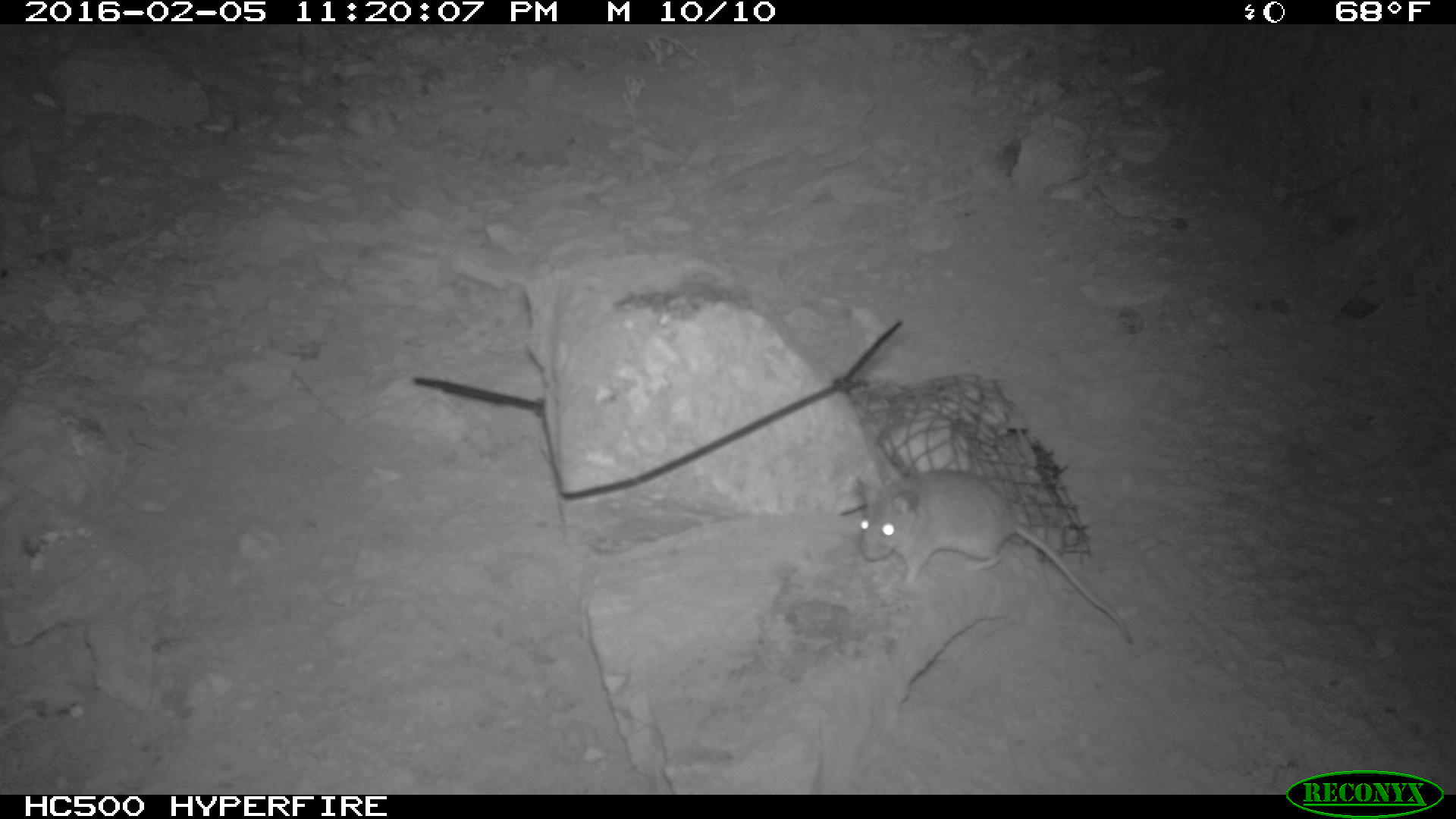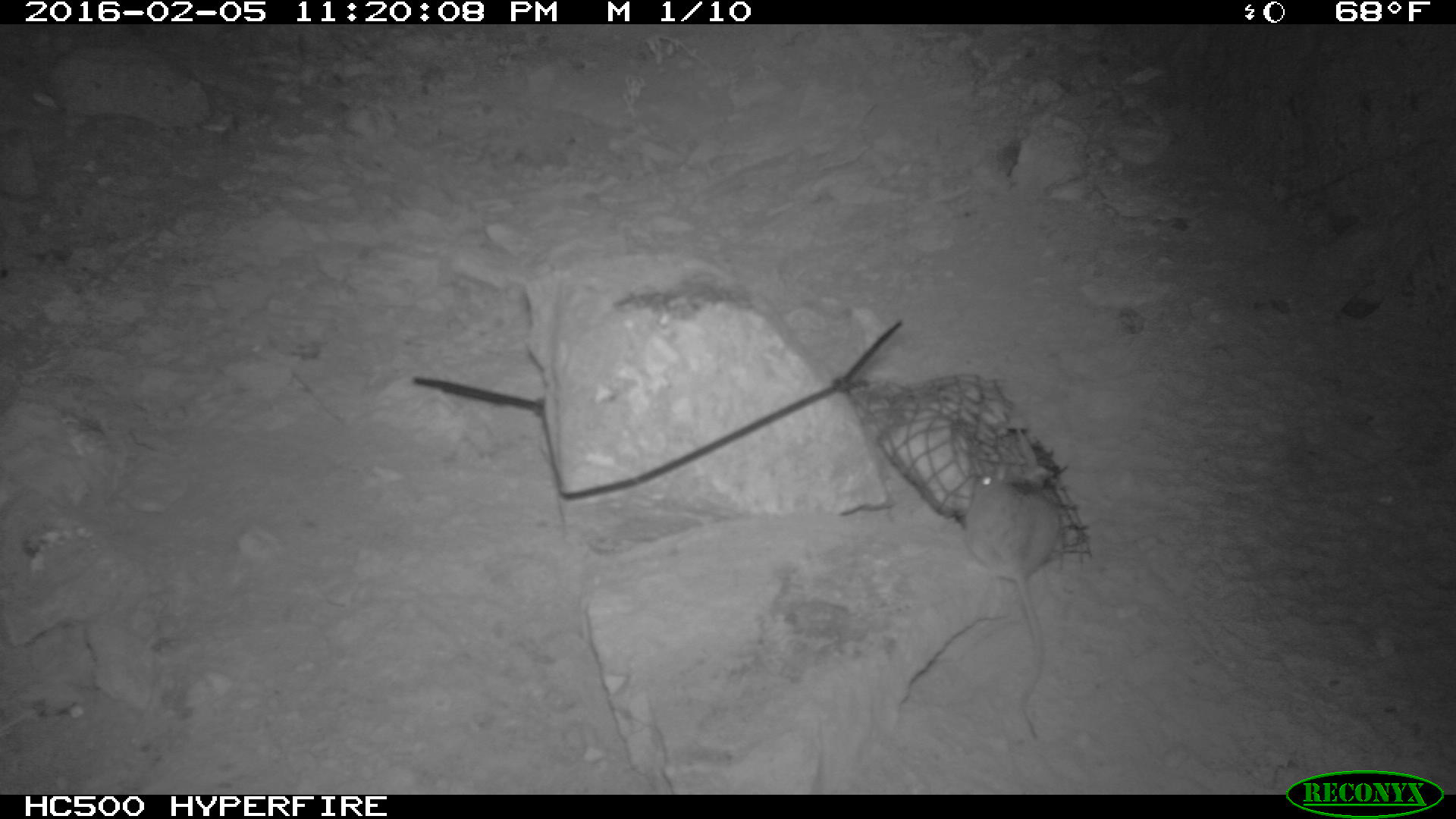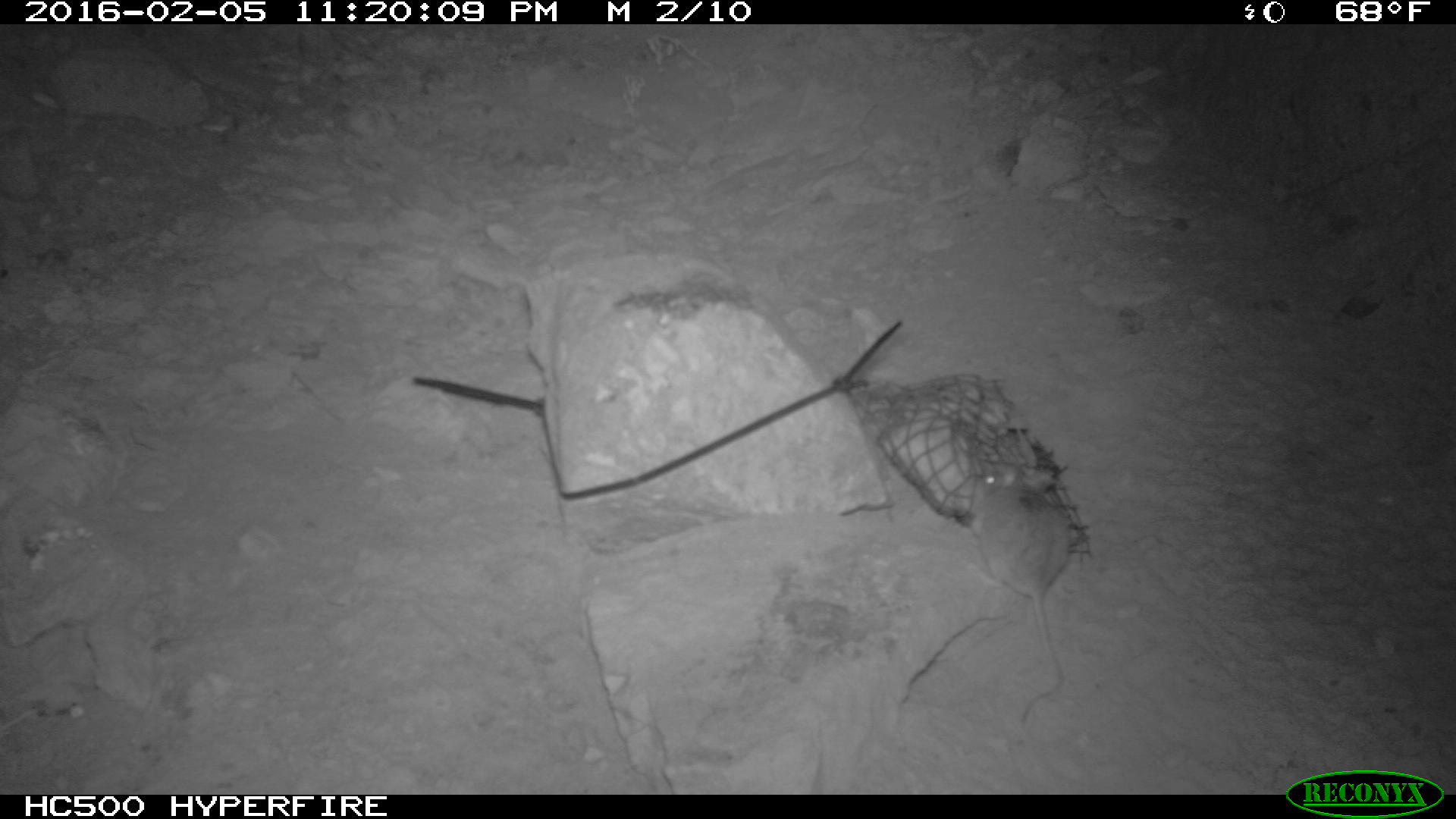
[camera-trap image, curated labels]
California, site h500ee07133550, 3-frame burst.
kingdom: Animalia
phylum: Chordata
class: Mammalia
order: Rodentia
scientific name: Rodentia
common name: rodent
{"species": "rodent (Rodentia)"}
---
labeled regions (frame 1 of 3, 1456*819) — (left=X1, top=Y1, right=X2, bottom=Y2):
rodent: (left=855, top=469, right=1134, bottom=644)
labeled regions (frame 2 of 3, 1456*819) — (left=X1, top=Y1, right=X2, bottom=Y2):
rodent: (left=965, top=466, right=1059, bottom=737)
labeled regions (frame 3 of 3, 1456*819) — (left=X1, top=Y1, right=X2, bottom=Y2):
rodent: (left=972, top=471, right=1072, bottom=726)